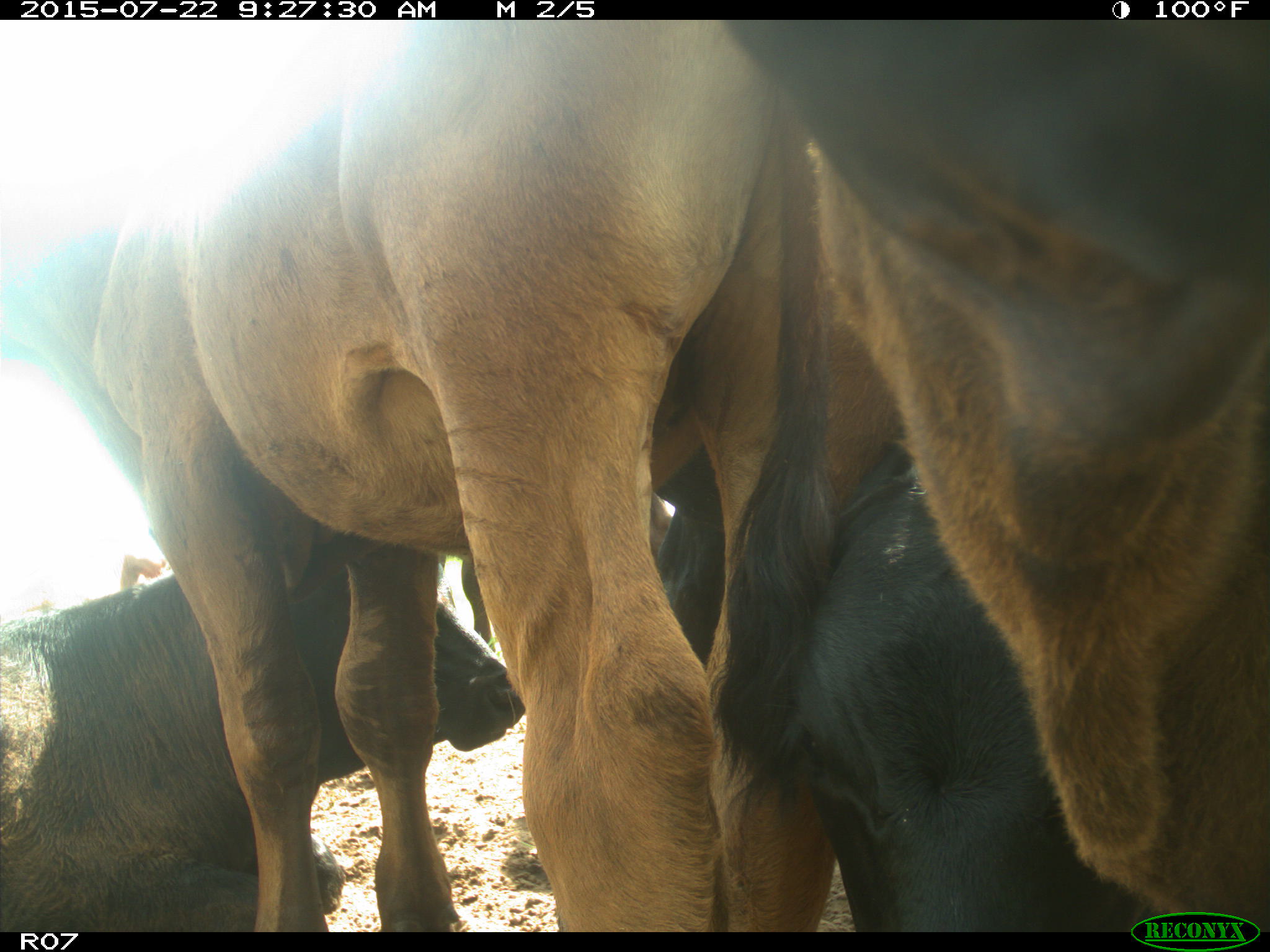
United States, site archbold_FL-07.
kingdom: Animalia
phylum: Chordata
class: Mammalia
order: Artiodactyla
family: Bovidae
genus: Bos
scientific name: Bos taurus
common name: domestic cow